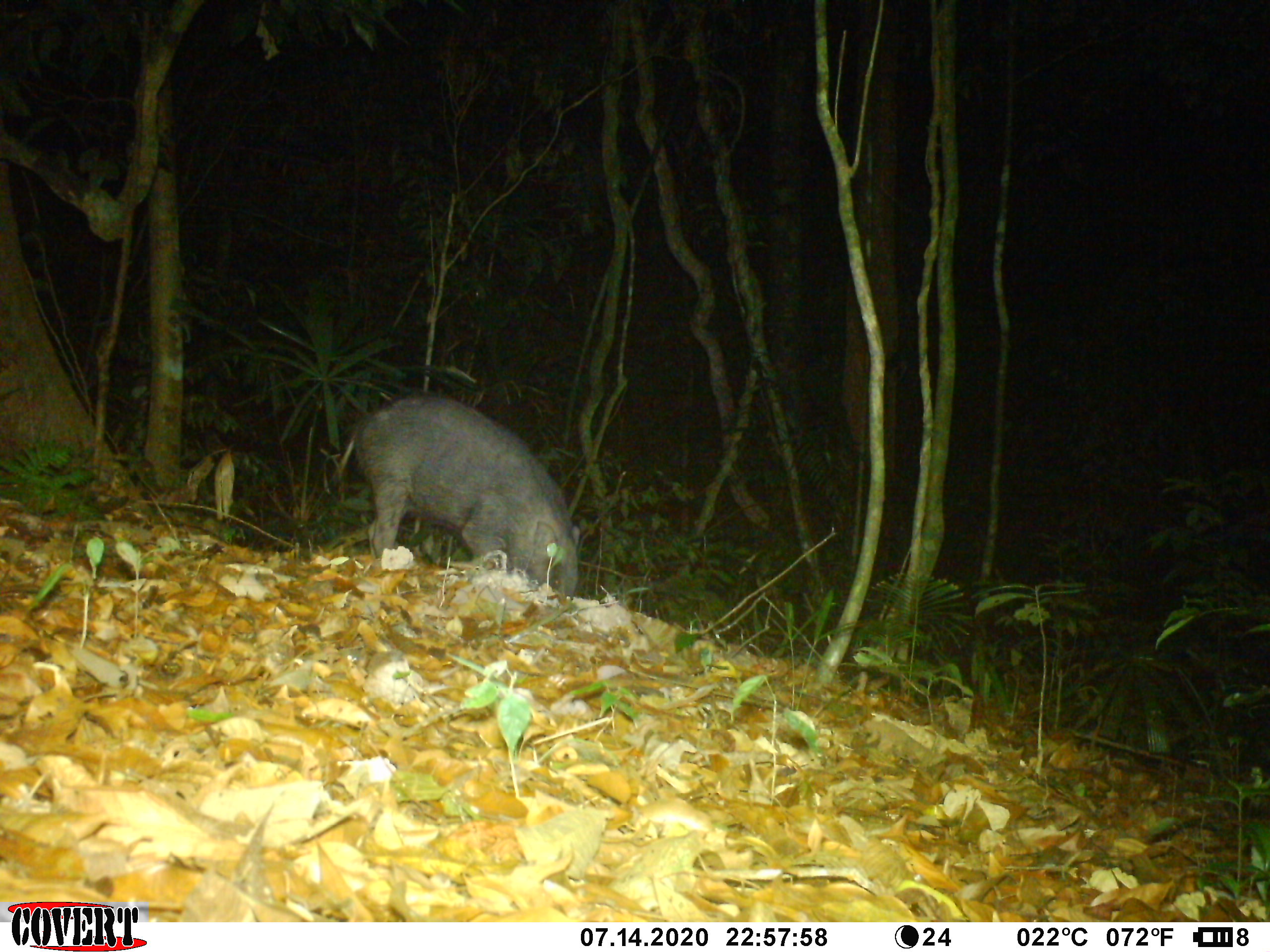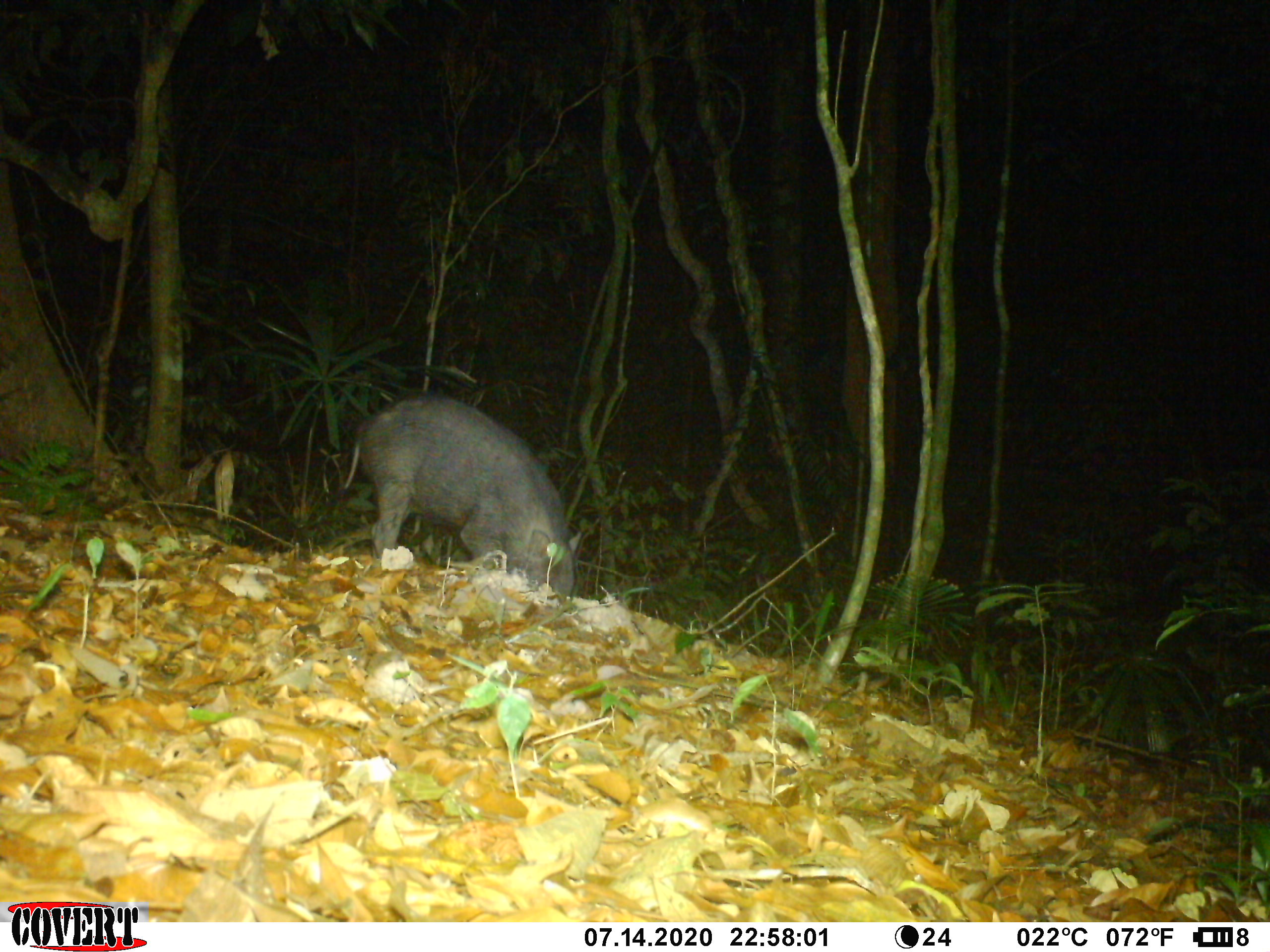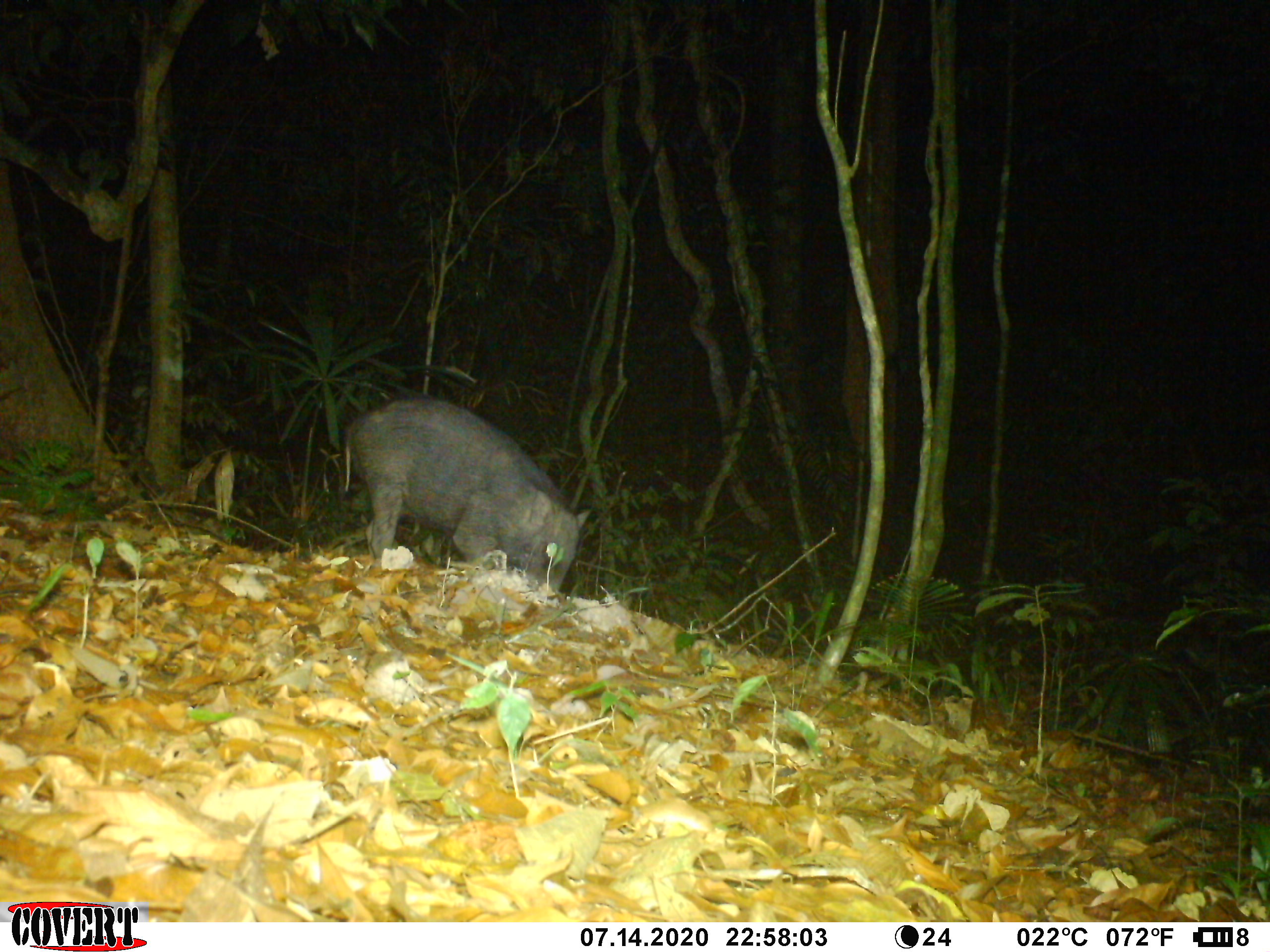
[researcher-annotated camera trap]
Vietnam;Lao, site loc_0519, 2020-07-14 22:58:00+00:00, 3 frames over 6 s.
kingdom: Animalia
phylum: Chordata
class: Mammalia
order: Artiodactyla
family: Suidae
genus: Sus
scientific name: Sus scrofa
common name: eurasian wild pig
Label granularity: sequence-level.